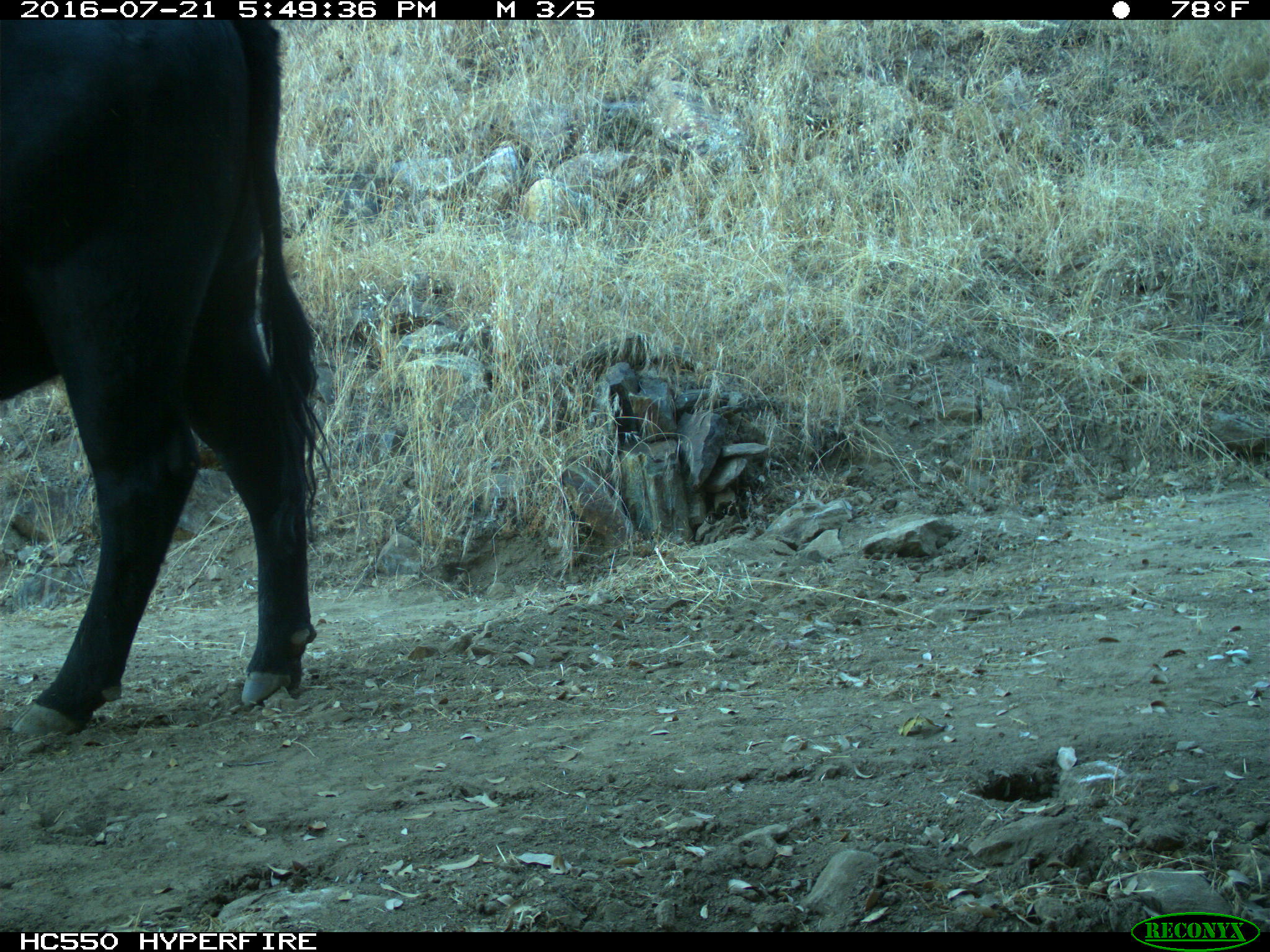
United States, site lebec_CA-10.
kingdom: Animalia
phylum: Chordata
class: Mammalia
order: Artiodactyla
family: Bovidae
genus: Bos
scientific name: Bos taurus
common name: domestic cow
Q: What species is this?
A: Bos taurus (domestic cow).